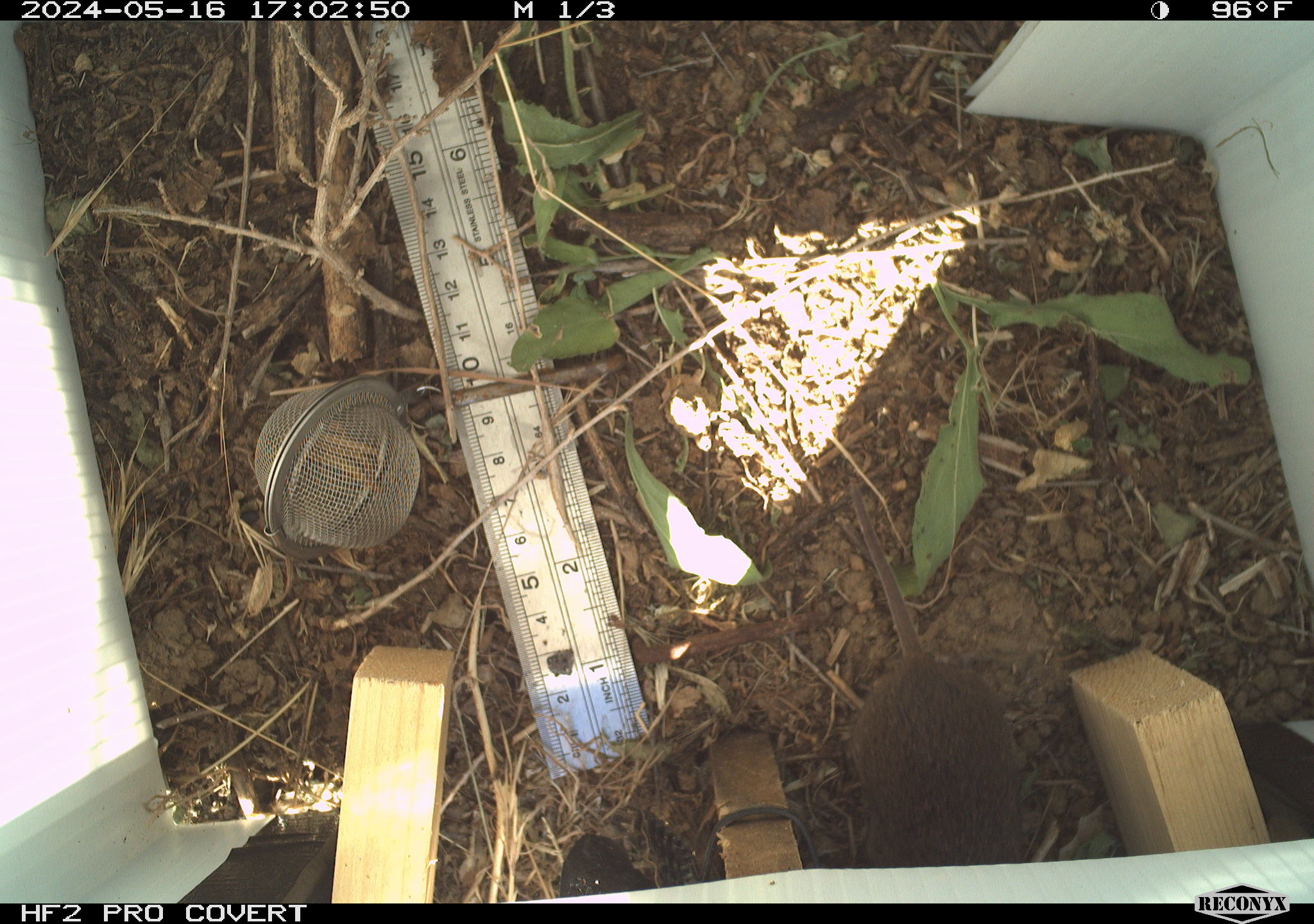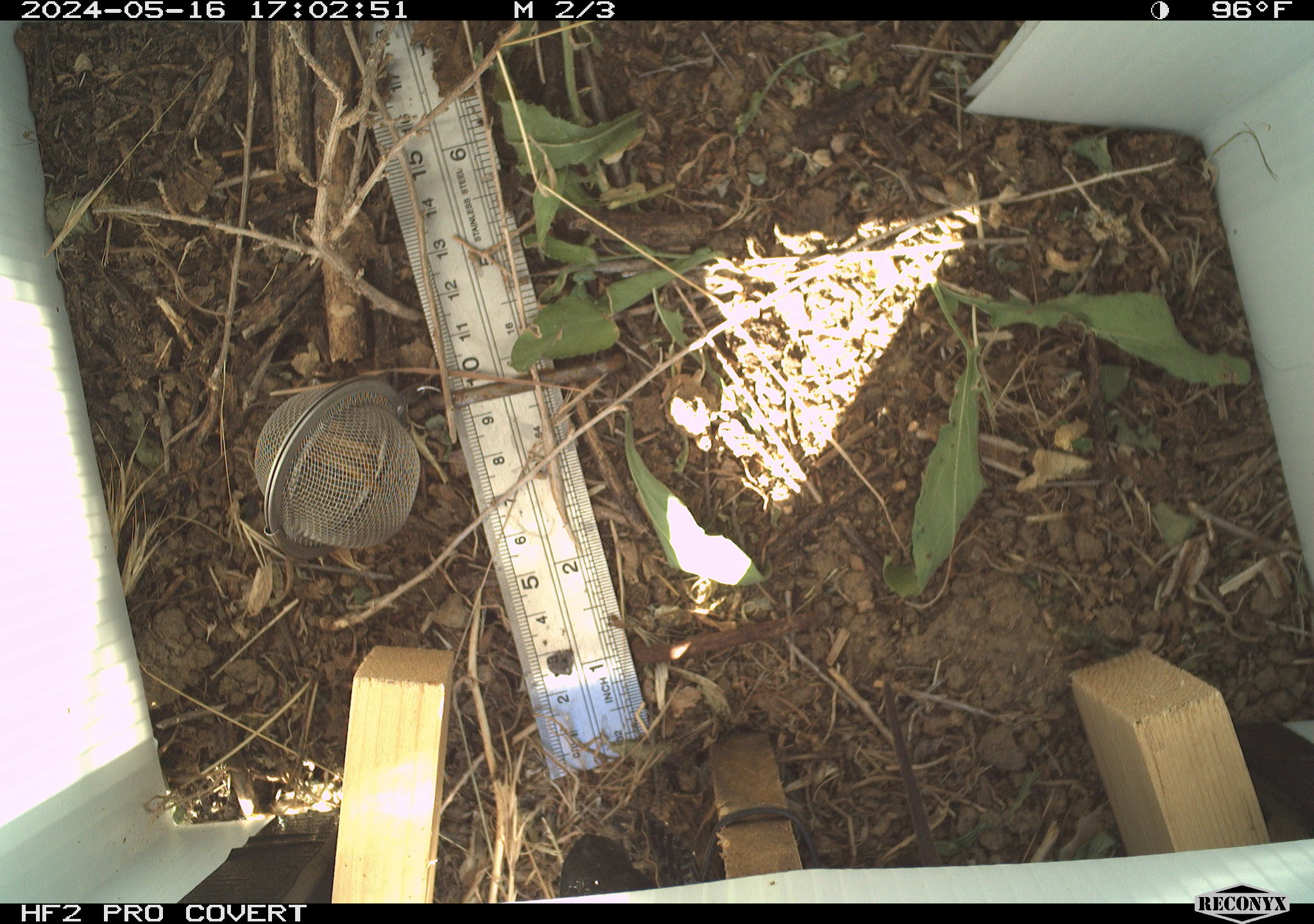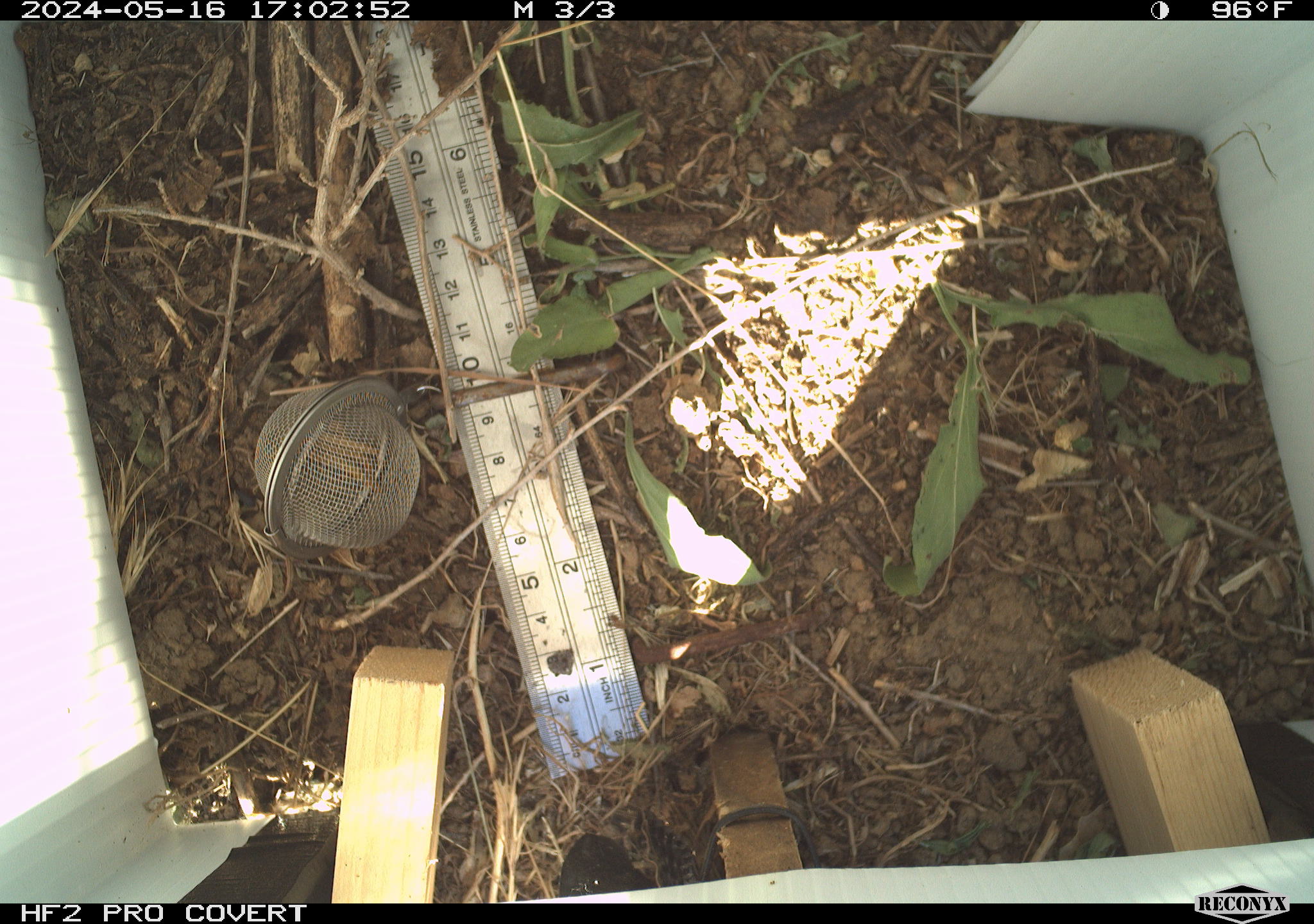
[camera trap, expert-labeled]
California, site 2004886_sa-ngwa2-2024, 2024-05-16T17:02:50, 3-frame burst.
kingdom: Animalia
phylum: Chordata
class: Mammalia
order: Rodentia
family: Cricetidae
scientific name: Arvicolinae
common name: voles, lemmings, and muskrats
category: arvicolinae subfamily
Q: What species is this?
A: Arvicolinae subfamily (voles, lemmings, and muskrats) (Arvicolinae).